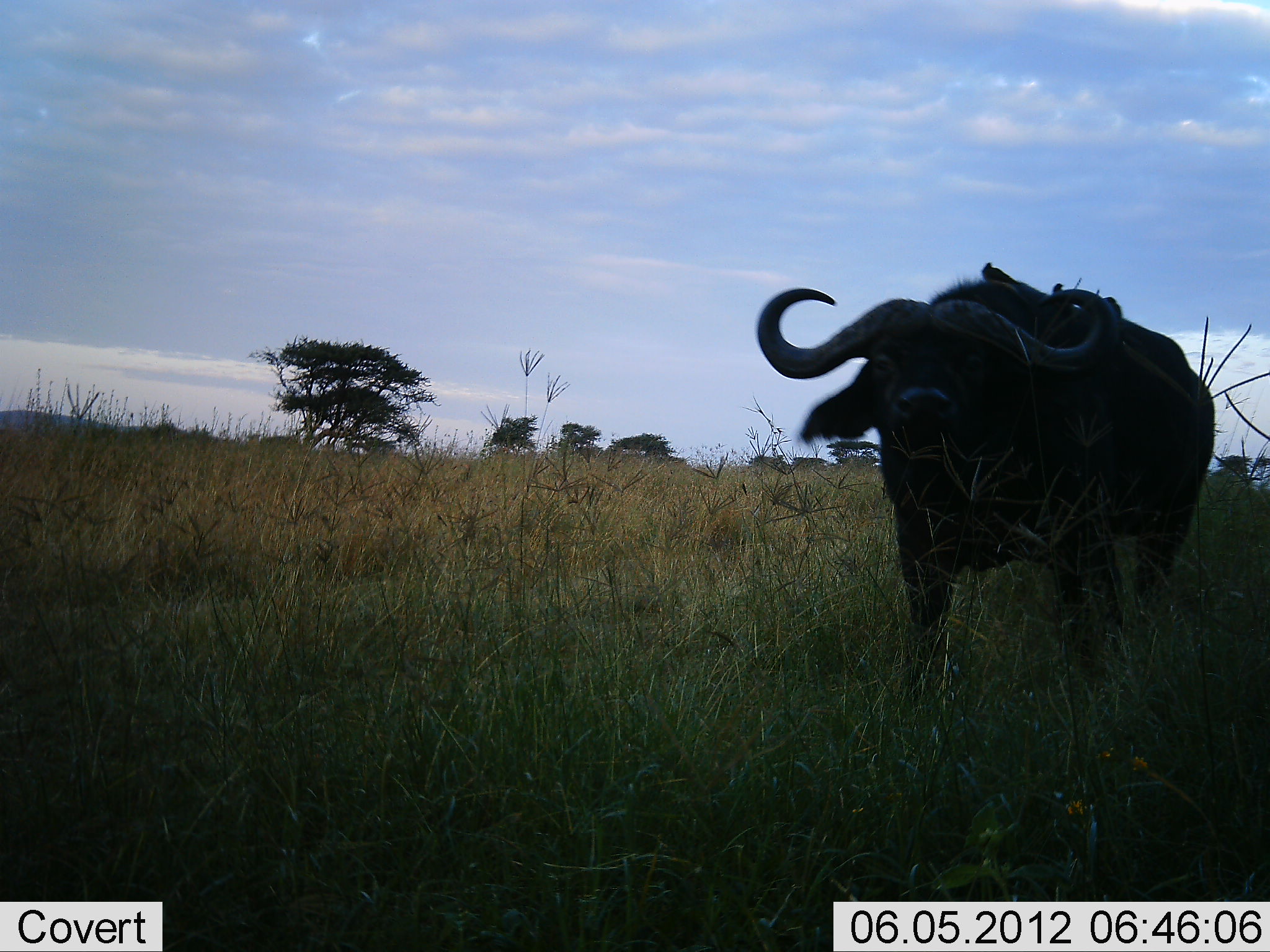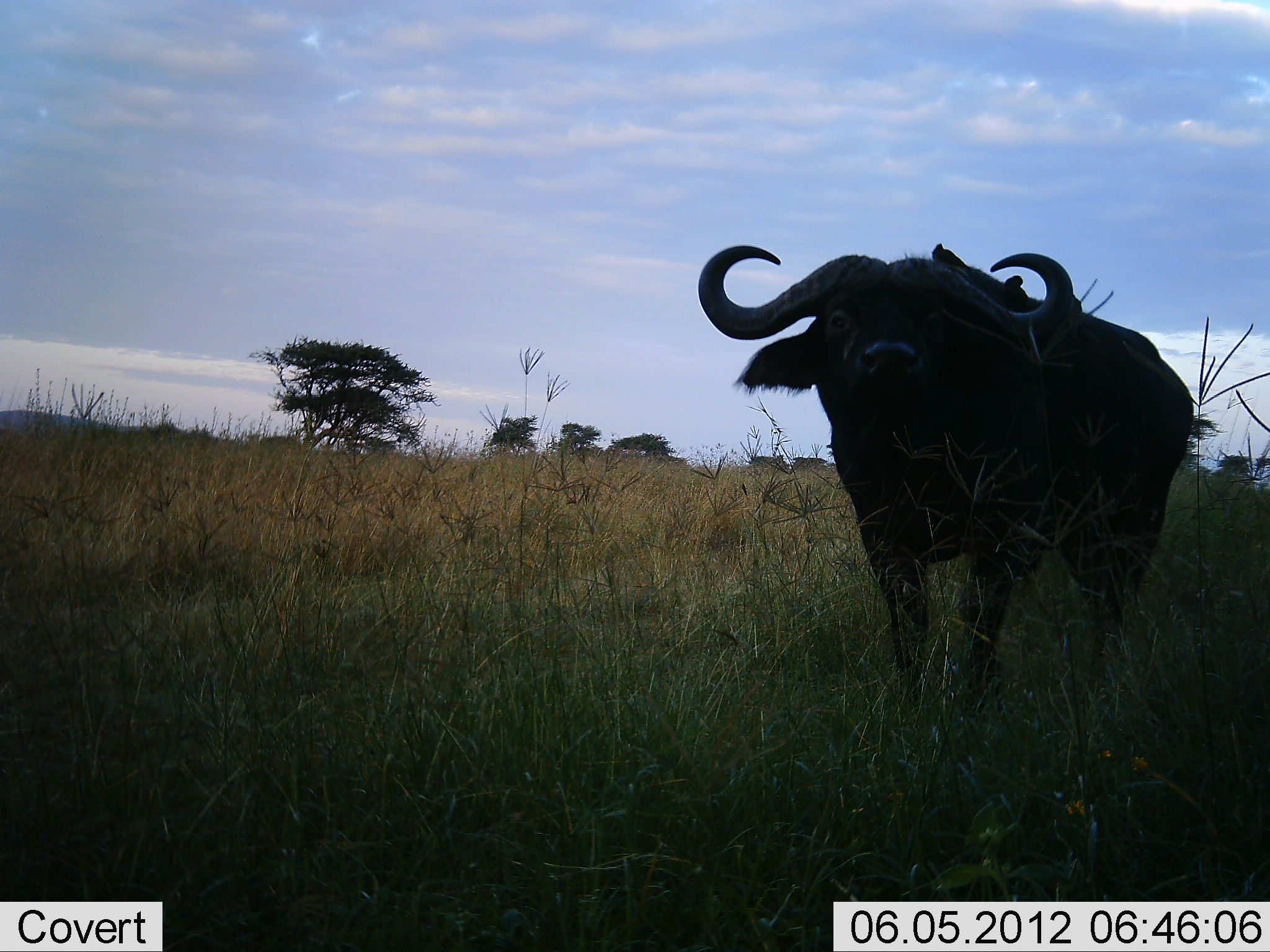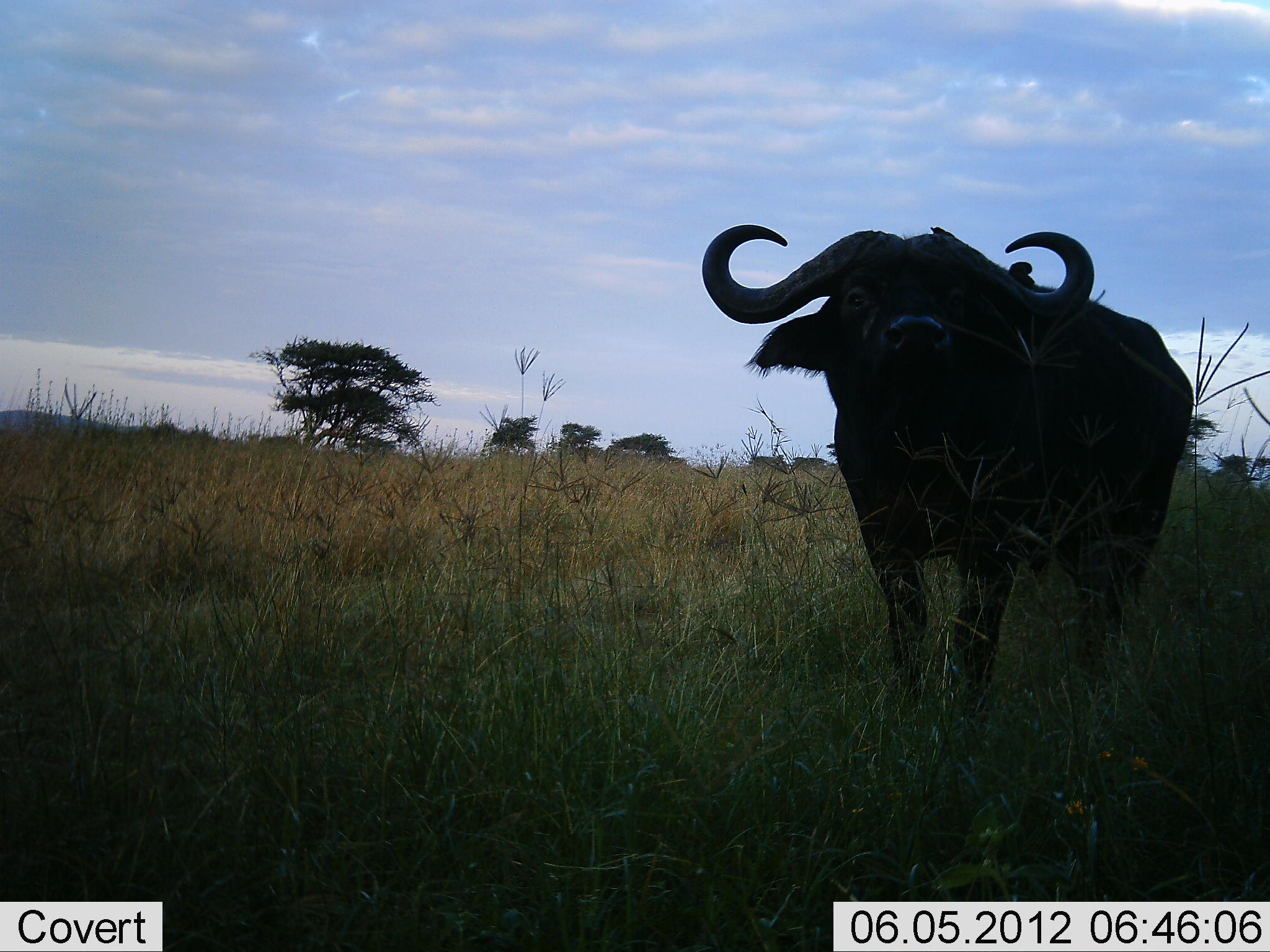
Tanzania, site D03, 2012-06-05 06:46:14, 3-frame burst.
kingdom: Animalia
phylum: Chordata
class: Mammalia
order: Artiodactyla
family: Bovidae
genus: Syncerus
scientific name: Syncerus caffer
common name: cape buffalo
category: buffalo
Buffalo (cape buffalo) (Syncerus caffer), count 1. Behavior (volunteer vote fractions): standing 64%, resting 0%, moving 36%, interacting 0%. Young present (vote fraction): 0%. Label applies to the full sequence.